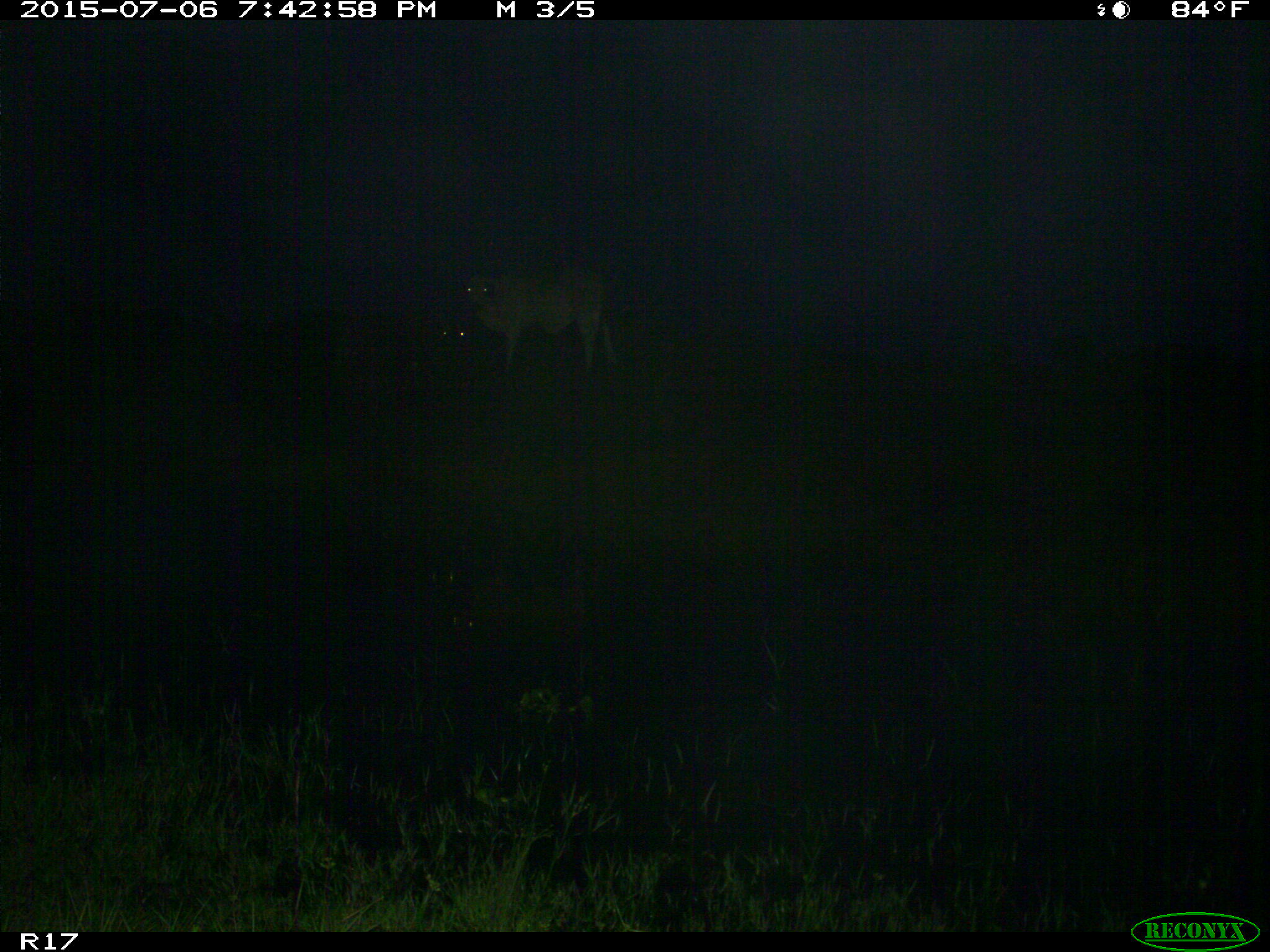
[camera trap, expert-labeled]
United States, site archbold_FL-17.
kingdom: Animalia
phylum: Chordata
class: Mammalia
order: Artiodactyla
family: Bovidae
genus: Bos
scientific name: Bos taurus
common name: domestic cow